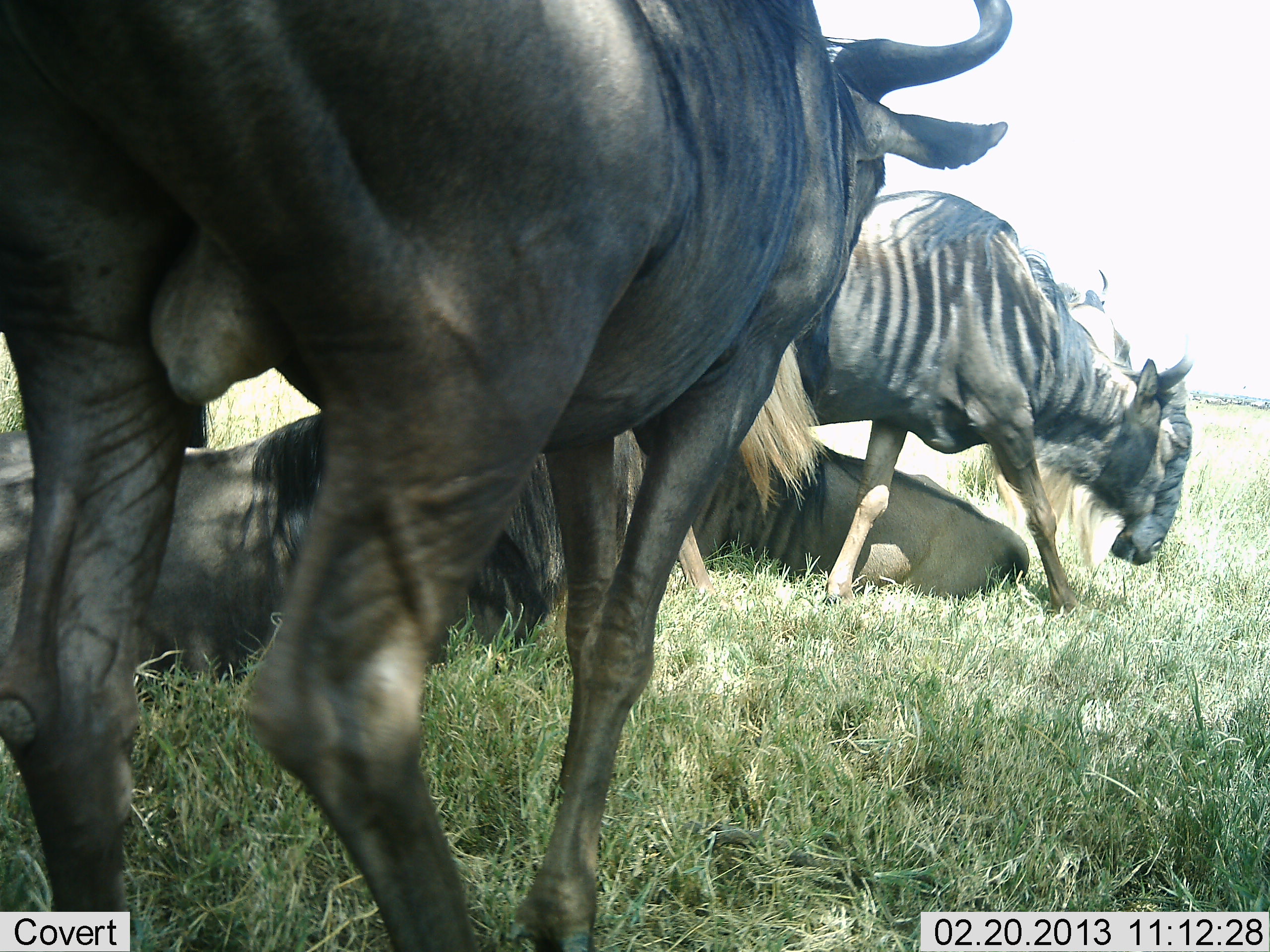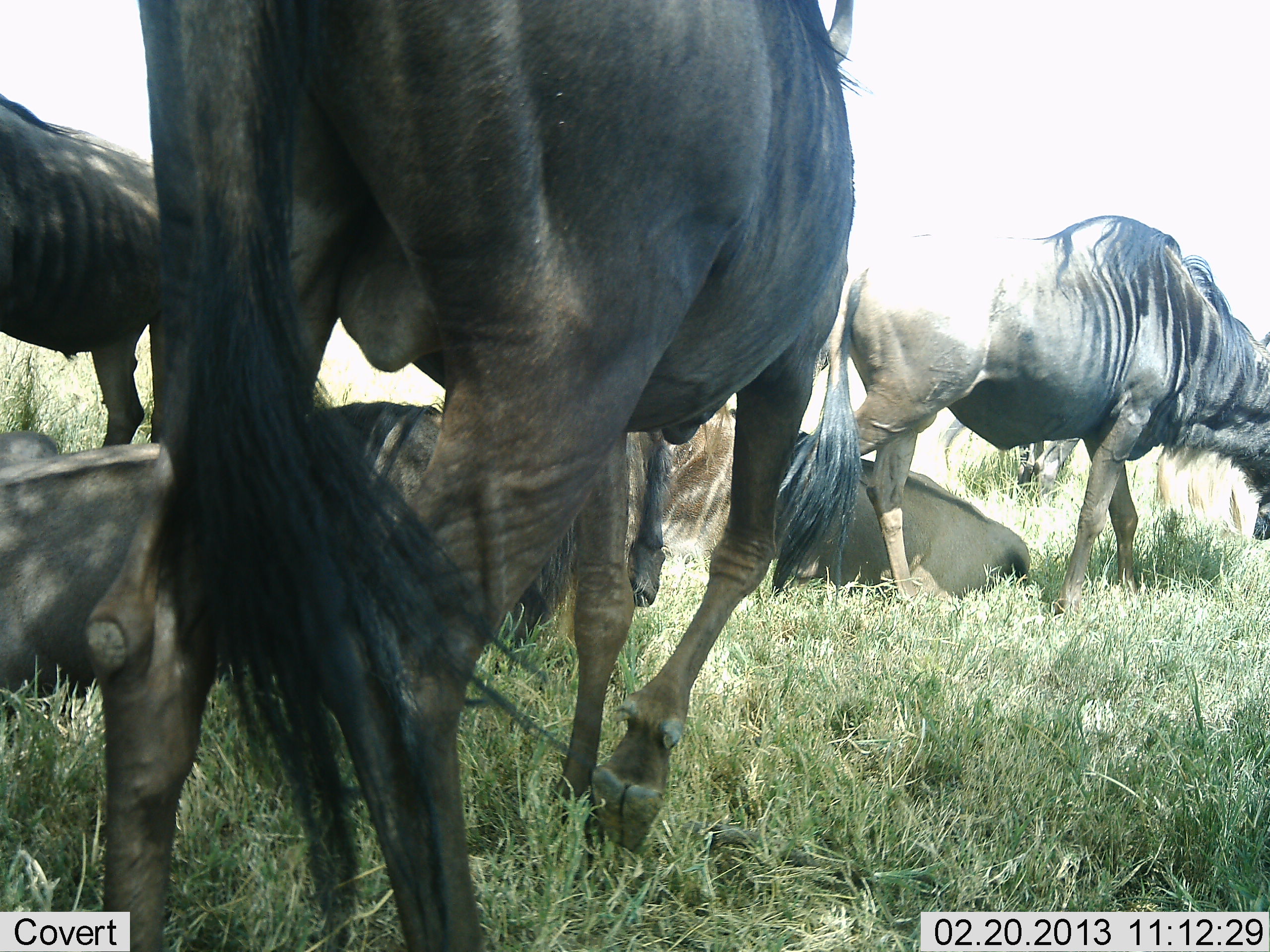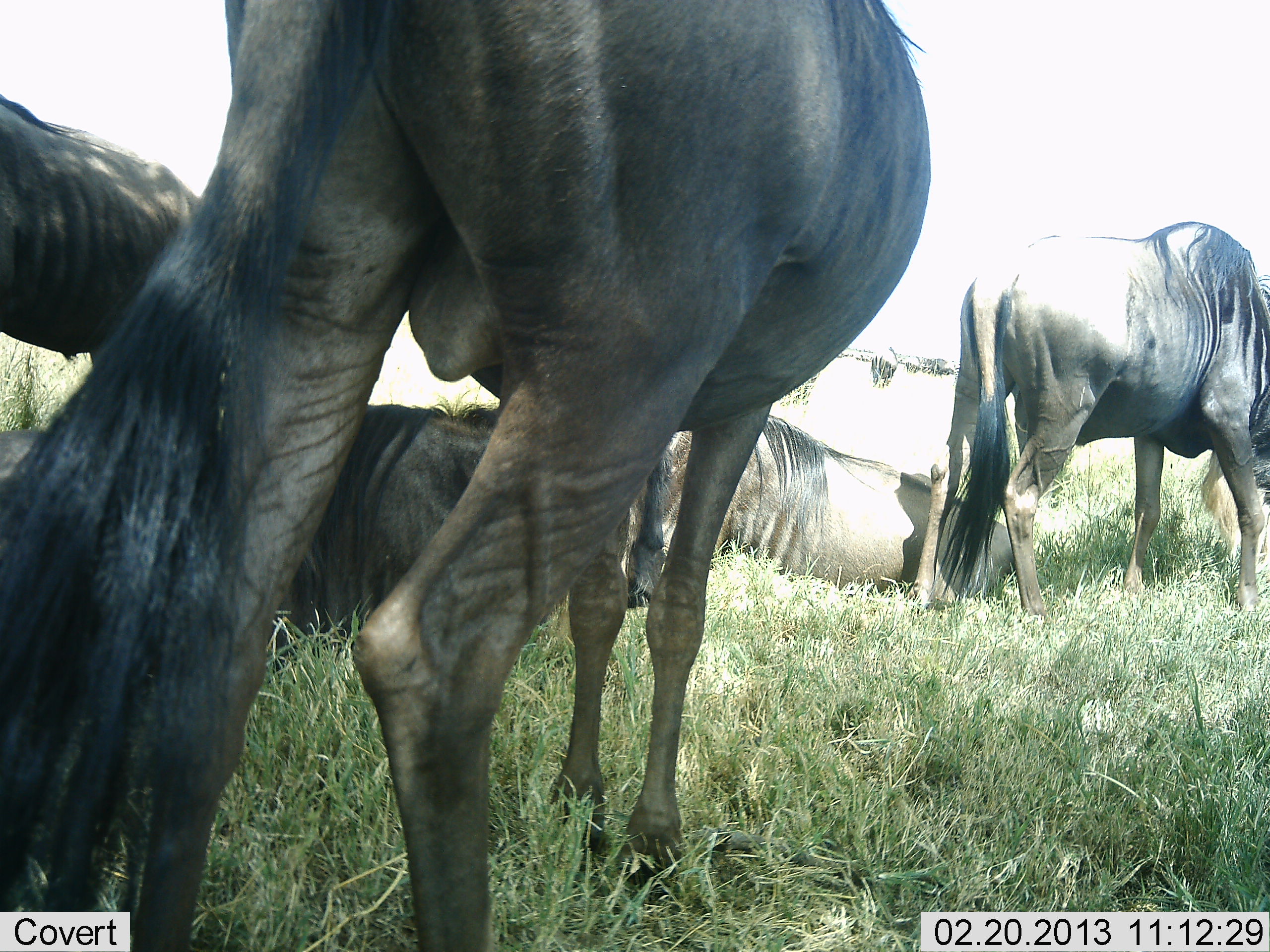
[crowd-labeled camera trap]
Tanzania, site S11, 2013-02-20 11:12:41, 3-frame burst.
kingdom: Animalia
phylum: Chordata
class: Mammalia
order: Artiodactyla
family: Bovidae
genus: Connochaetes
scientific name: Connochaetes taurinus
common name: blue wildebeest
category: wildebeest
Wildebeest (blue wildebeest) (Connochaetes taurinus), count 5. Behavior (volunteer vote fractions): standing 55%, resting 91%, moving 68%, interacting 0%. Young present (vote fraction): 0%. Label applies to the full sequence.